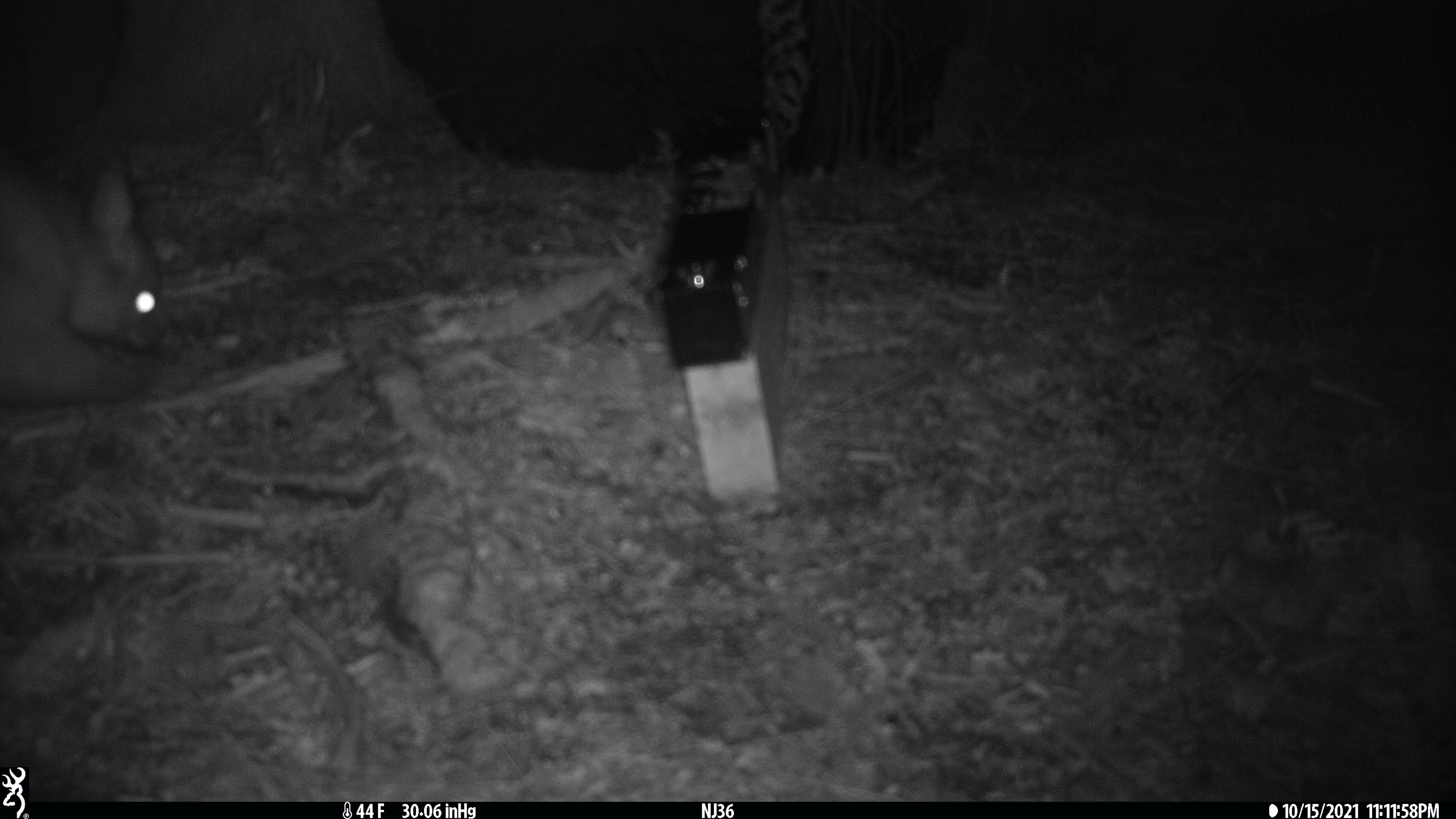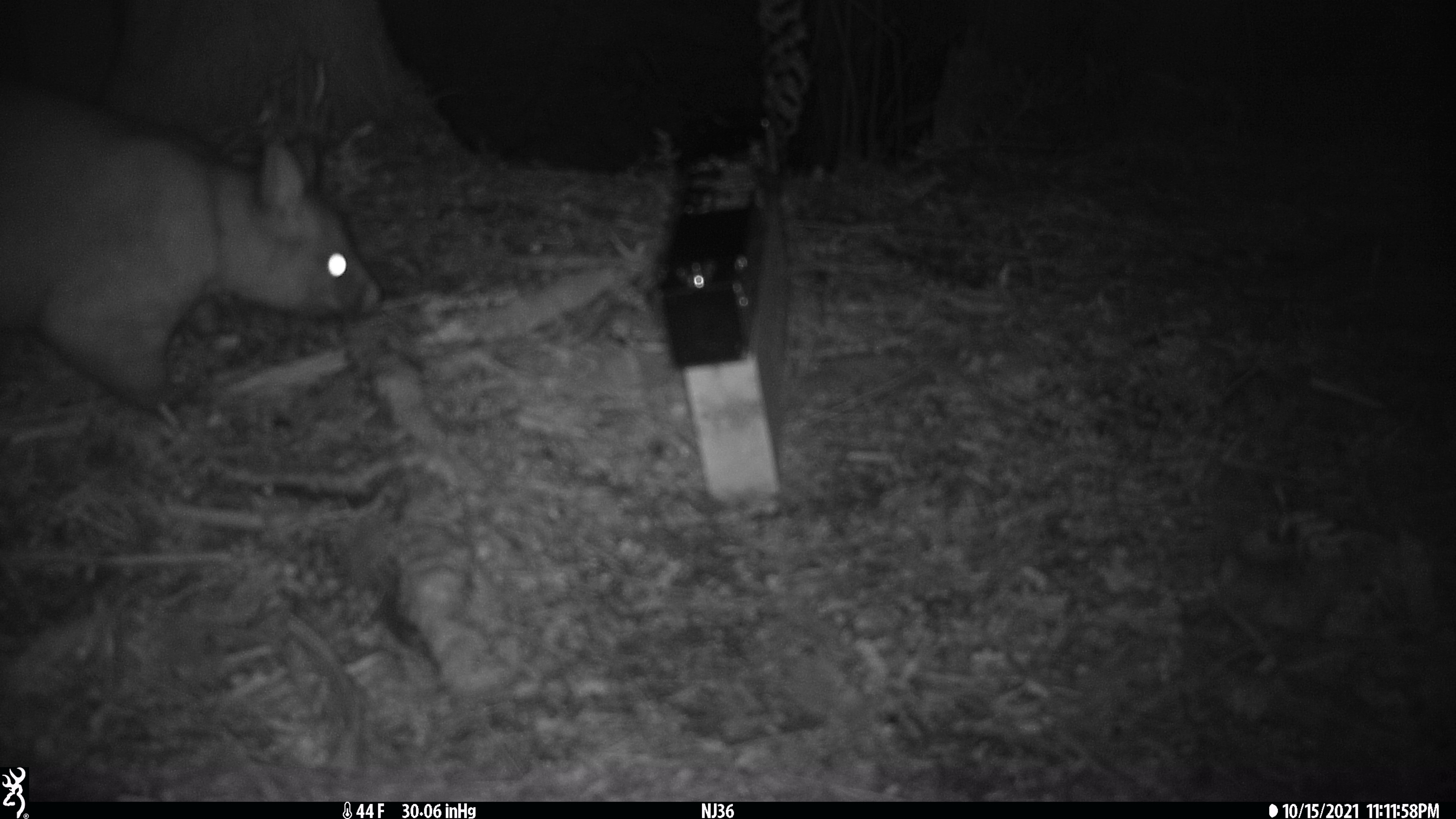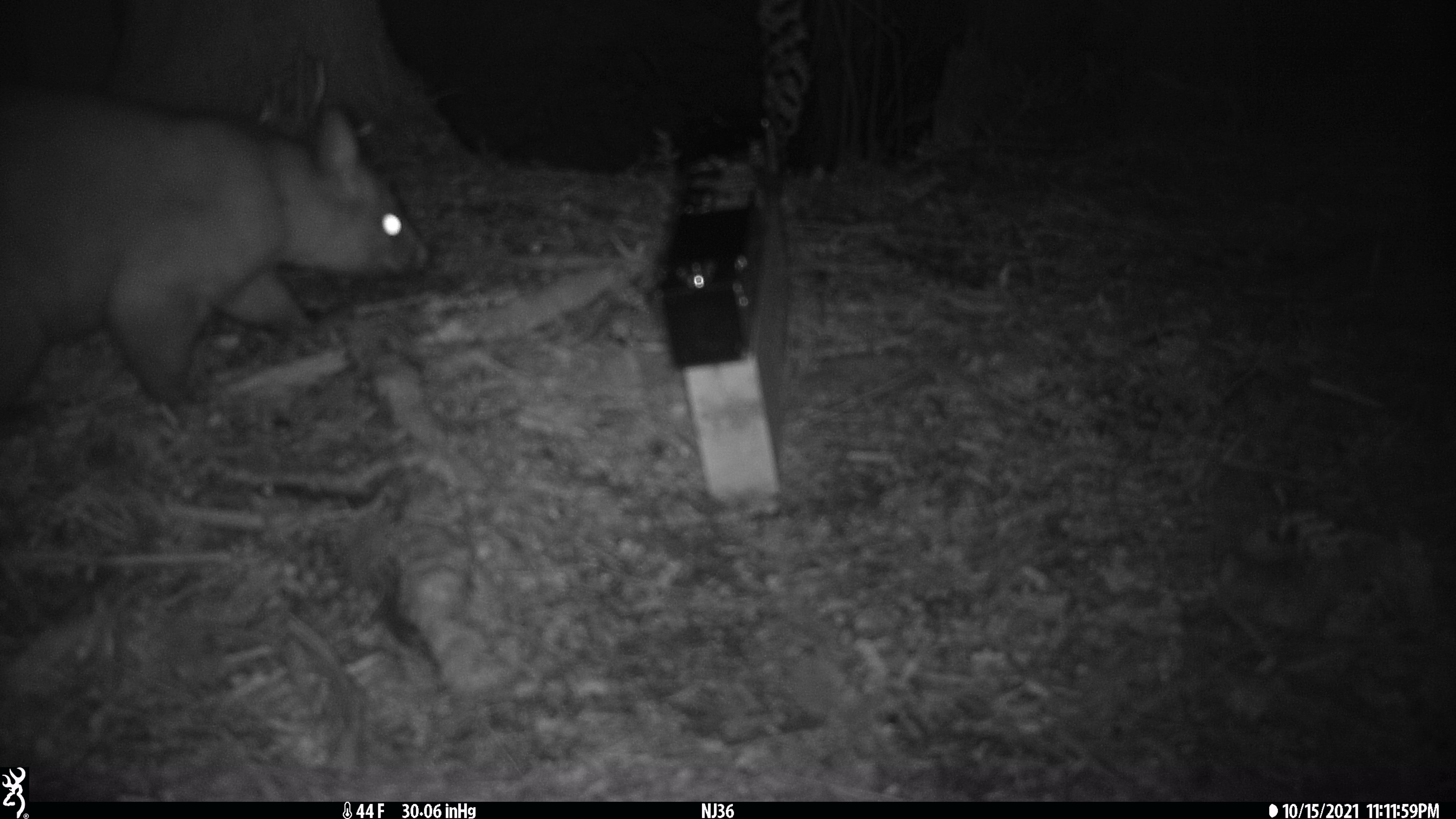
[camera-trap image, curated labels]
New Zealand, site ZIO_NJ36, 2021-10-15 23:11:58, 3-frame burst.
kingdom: Animalia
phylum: Chordata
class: Mammalia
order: Diprotodontia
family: Phalangeridae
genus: Trichosurus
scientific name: Trichosurus vulpecula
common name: common brushtail possum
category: possum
Possum (common brushtail possum) (Trichosurus vulpecula).